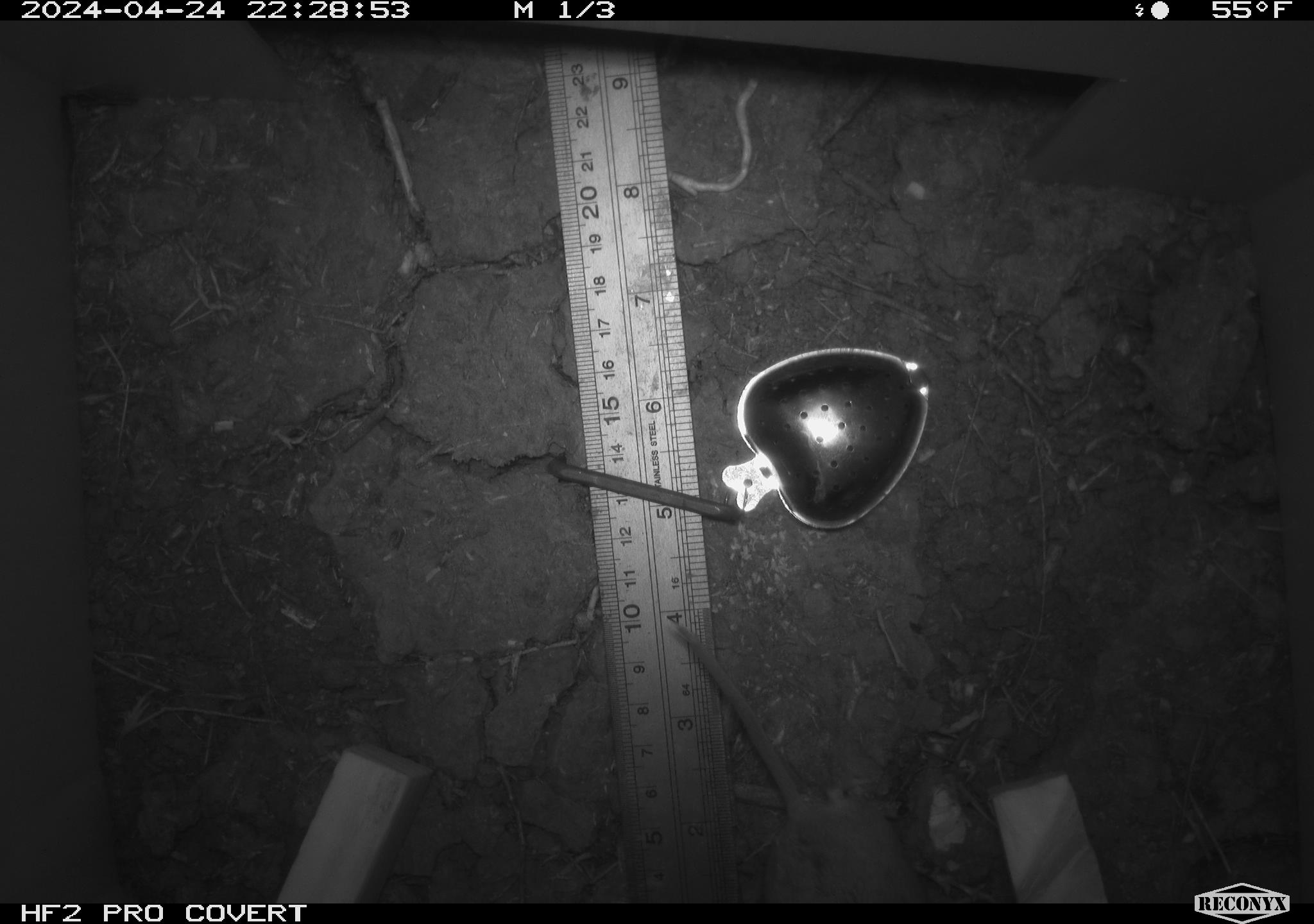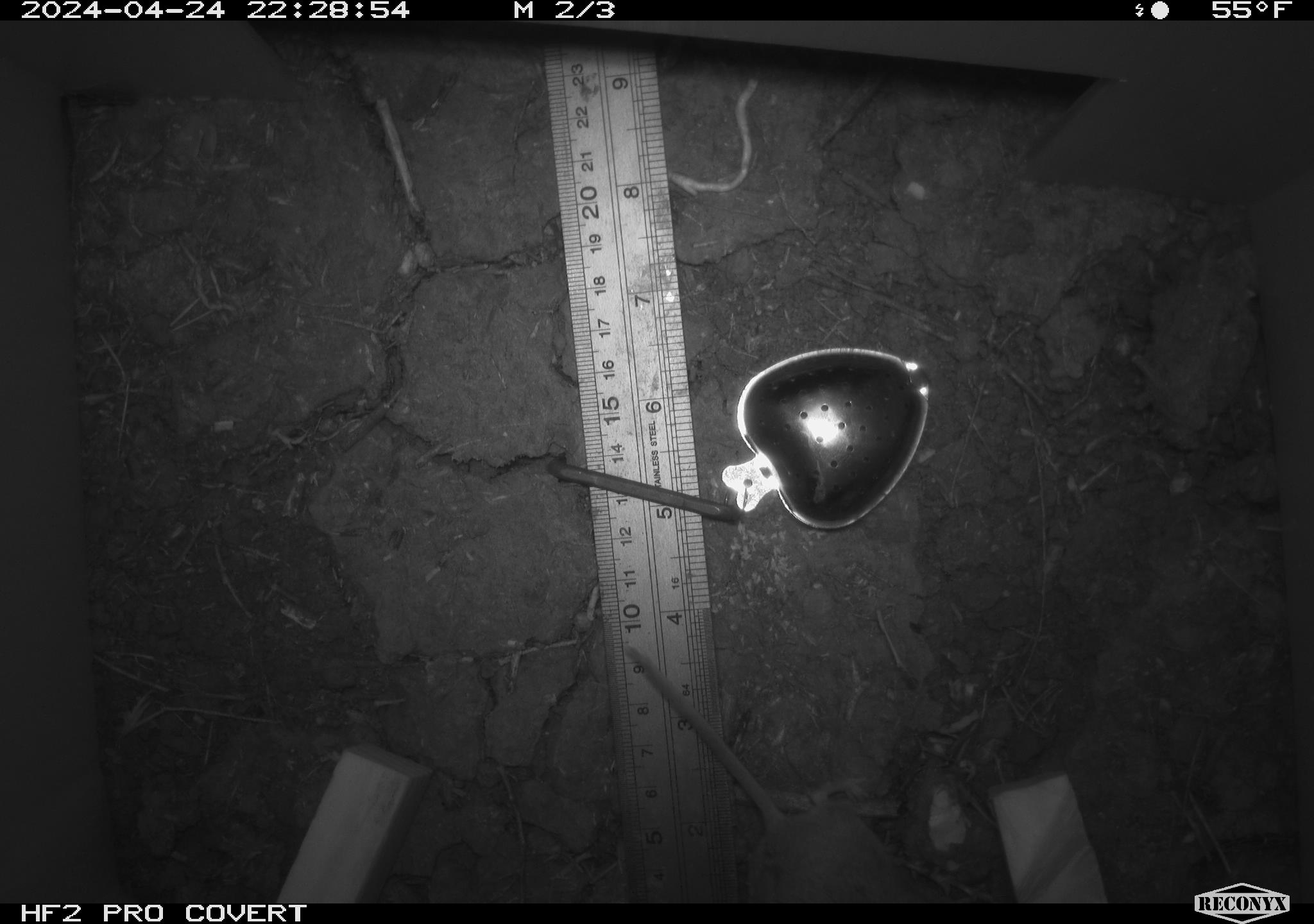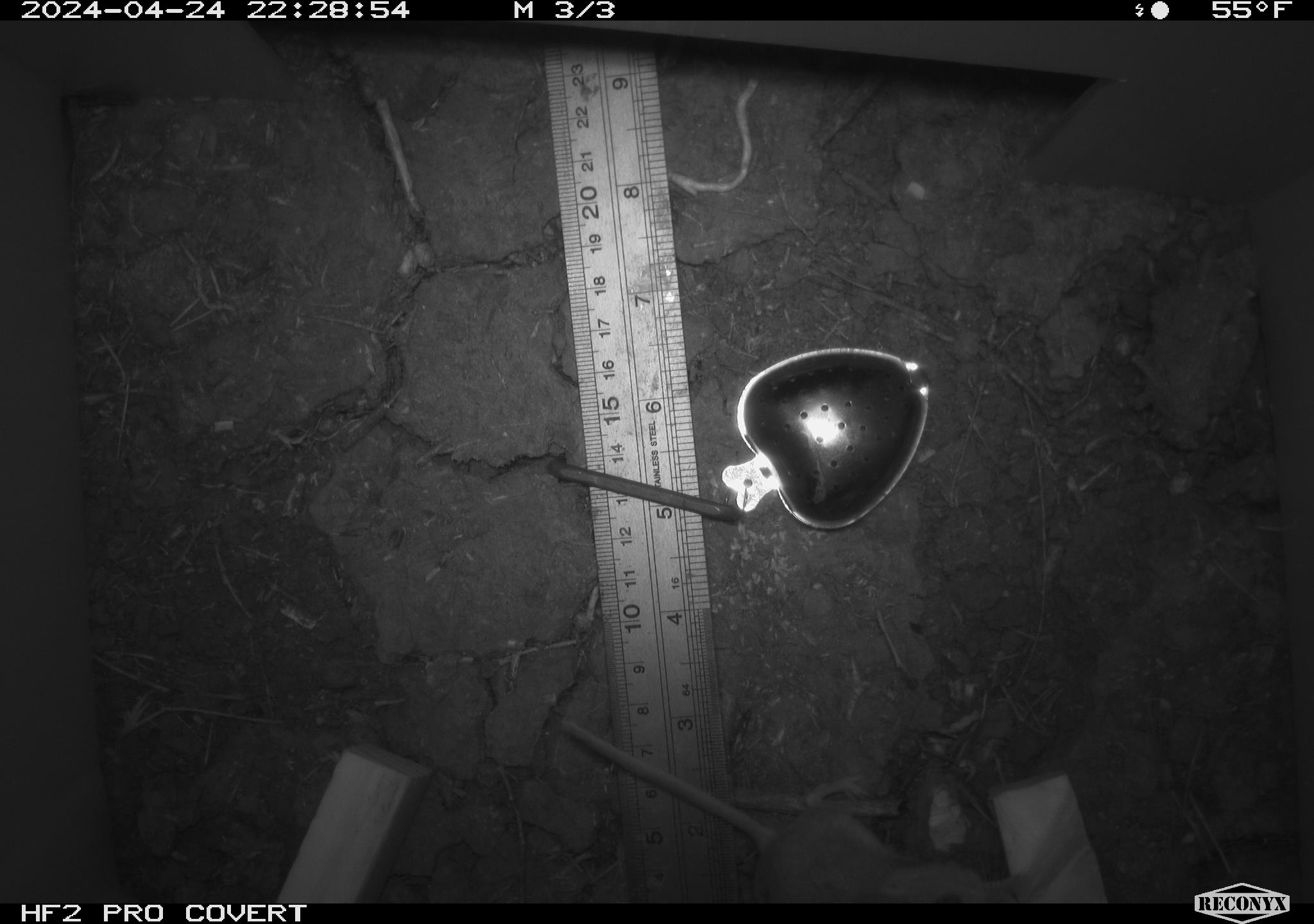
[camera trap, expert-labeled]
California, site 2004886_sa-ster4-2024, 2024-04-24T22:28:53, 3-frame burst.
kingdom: Animalia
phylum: Chordata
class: Mammalia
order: Rodentia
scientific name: Rodentia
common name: mouse species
Mouse species (Rodentia).